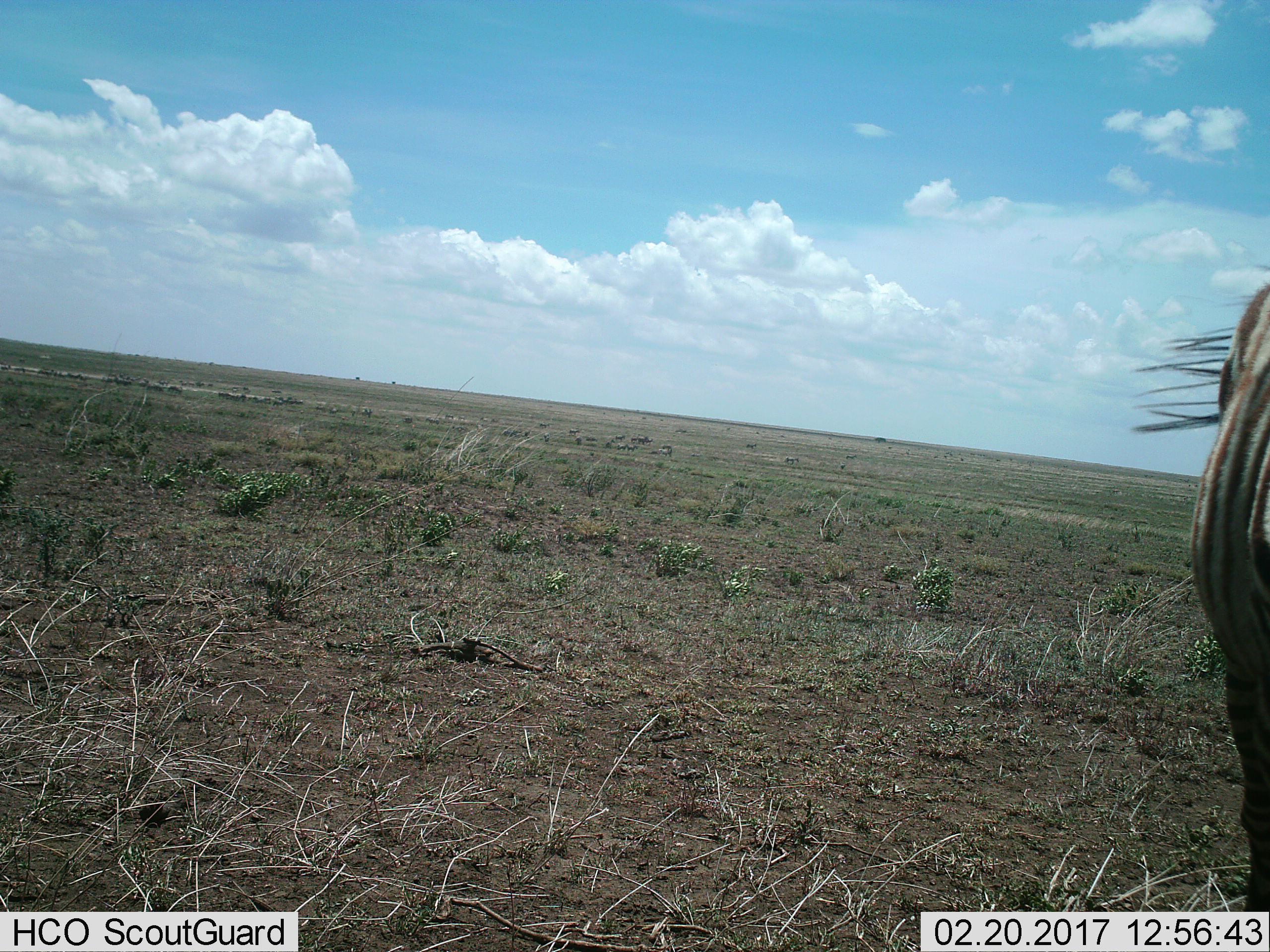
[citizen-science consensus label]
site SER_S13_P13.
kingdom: Animalia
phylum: Chordata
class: Mammalia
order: Perissodactyla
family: Equidae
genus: Equus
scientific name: Equus quagga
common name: plains zebra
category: zebraplains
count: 1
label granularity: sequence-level